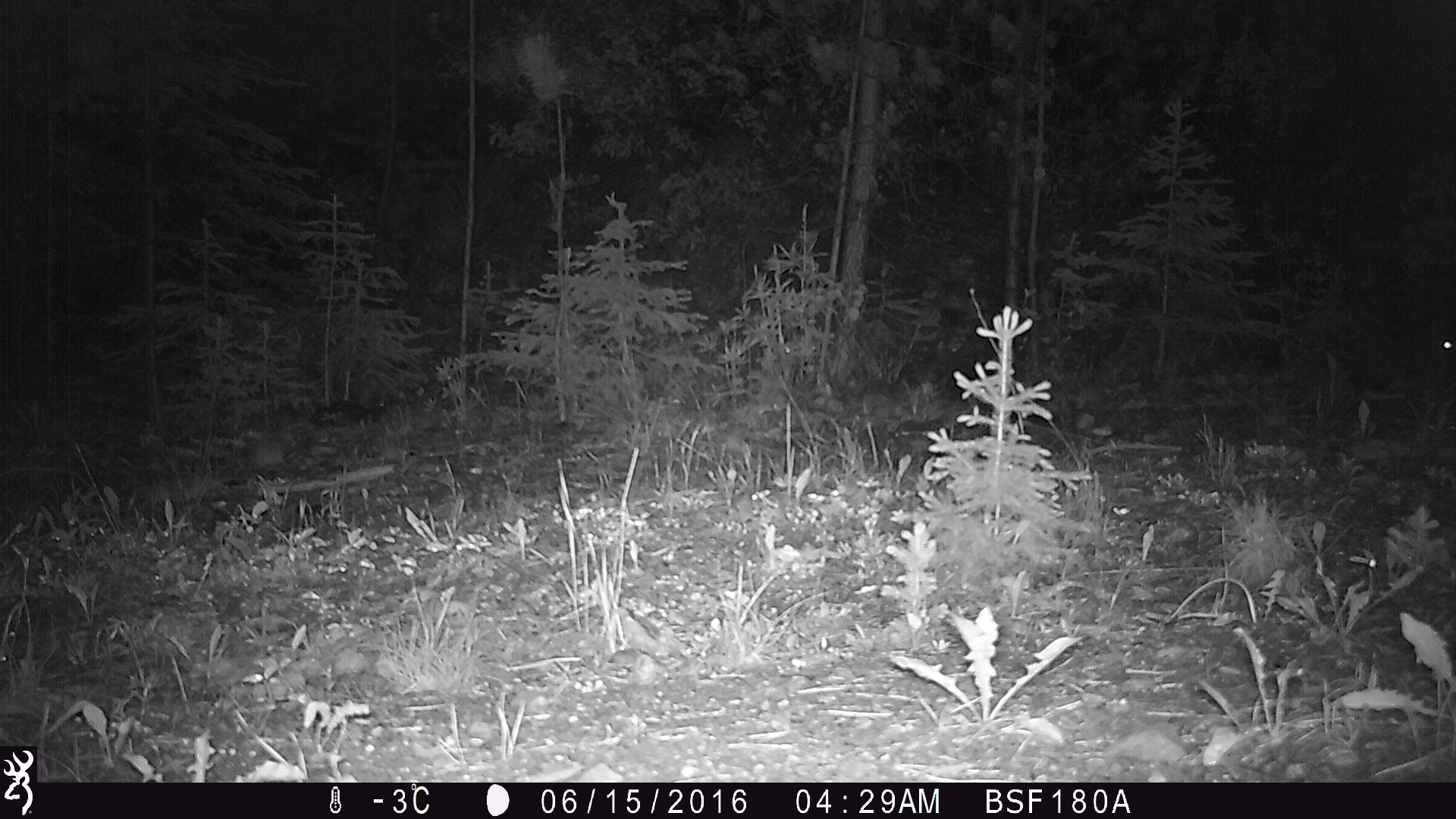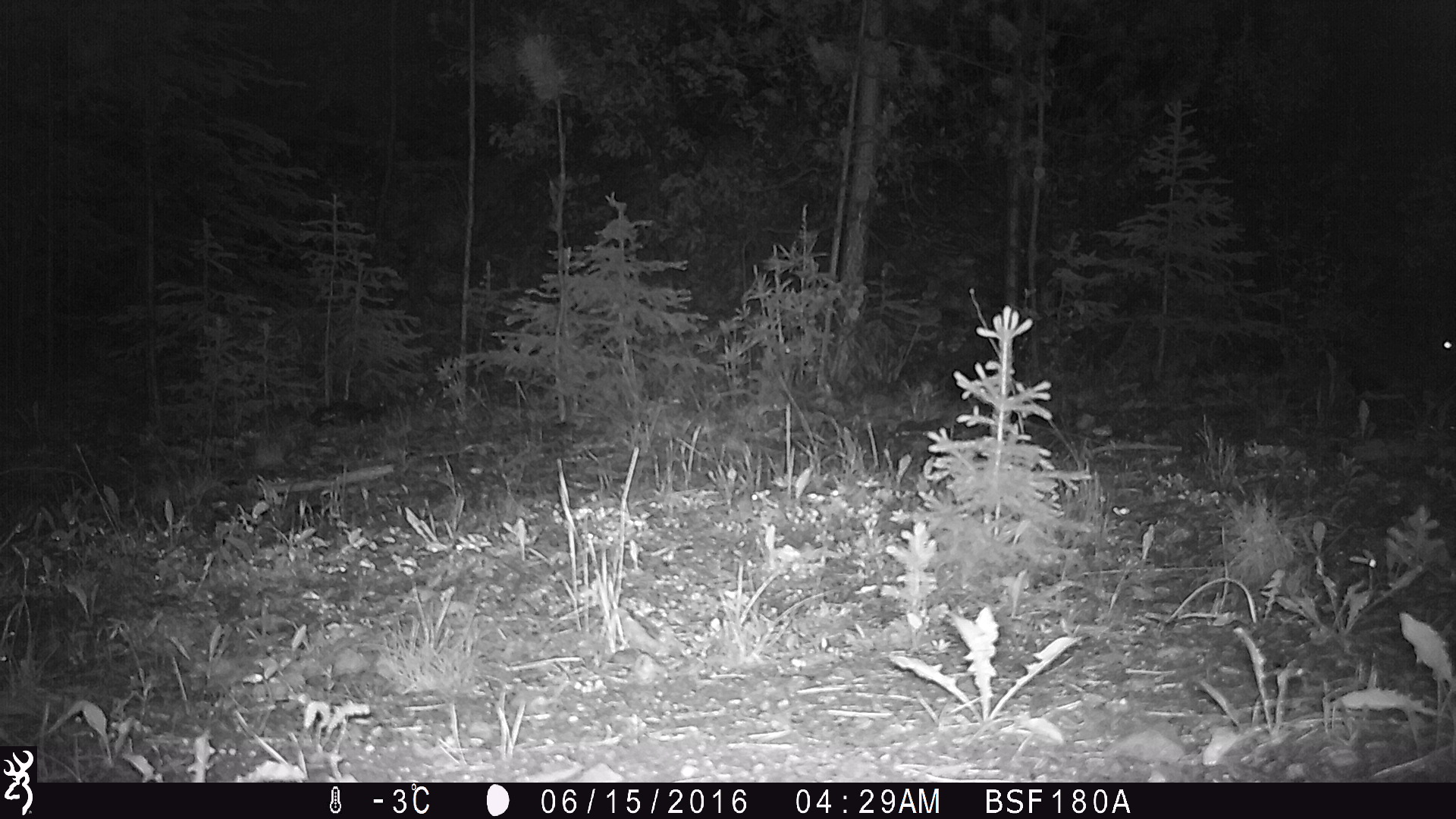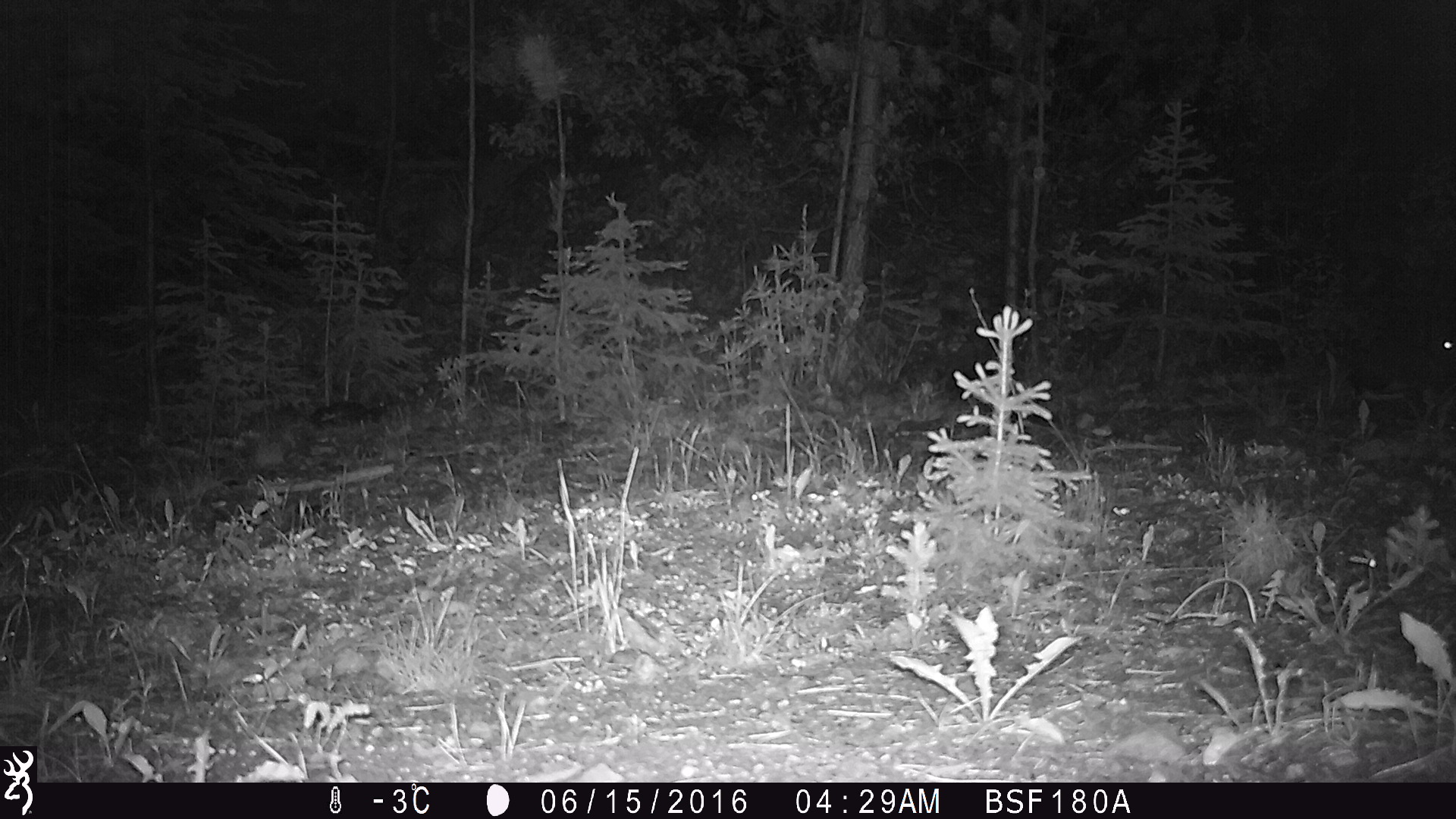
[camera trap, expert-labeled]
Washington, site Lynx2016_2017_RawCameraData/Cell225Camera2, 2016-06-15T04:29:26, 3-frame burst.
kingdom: Animalia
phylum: Chordata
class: Mammalia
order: Lagomorpha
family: Leporidae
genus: Lepus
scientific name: Lepus americanus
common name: snowshoe hare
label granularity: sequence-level